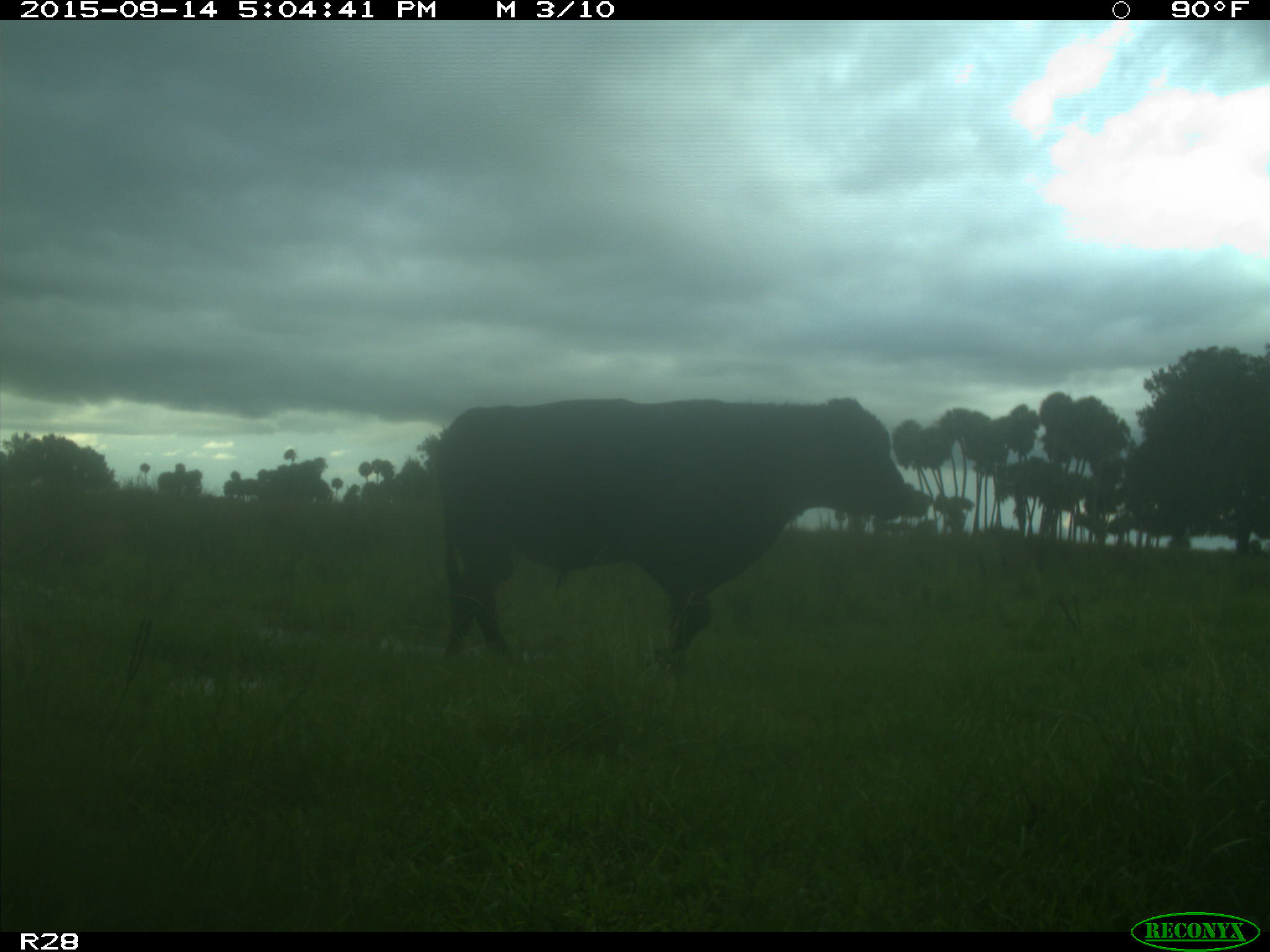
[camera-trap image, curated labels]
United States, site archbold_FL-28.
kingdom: Animalia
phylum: Chordata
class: Mammalia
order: Artiodactyla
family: Bovidae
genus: Bos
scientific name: Bos taurus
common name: domestic cow